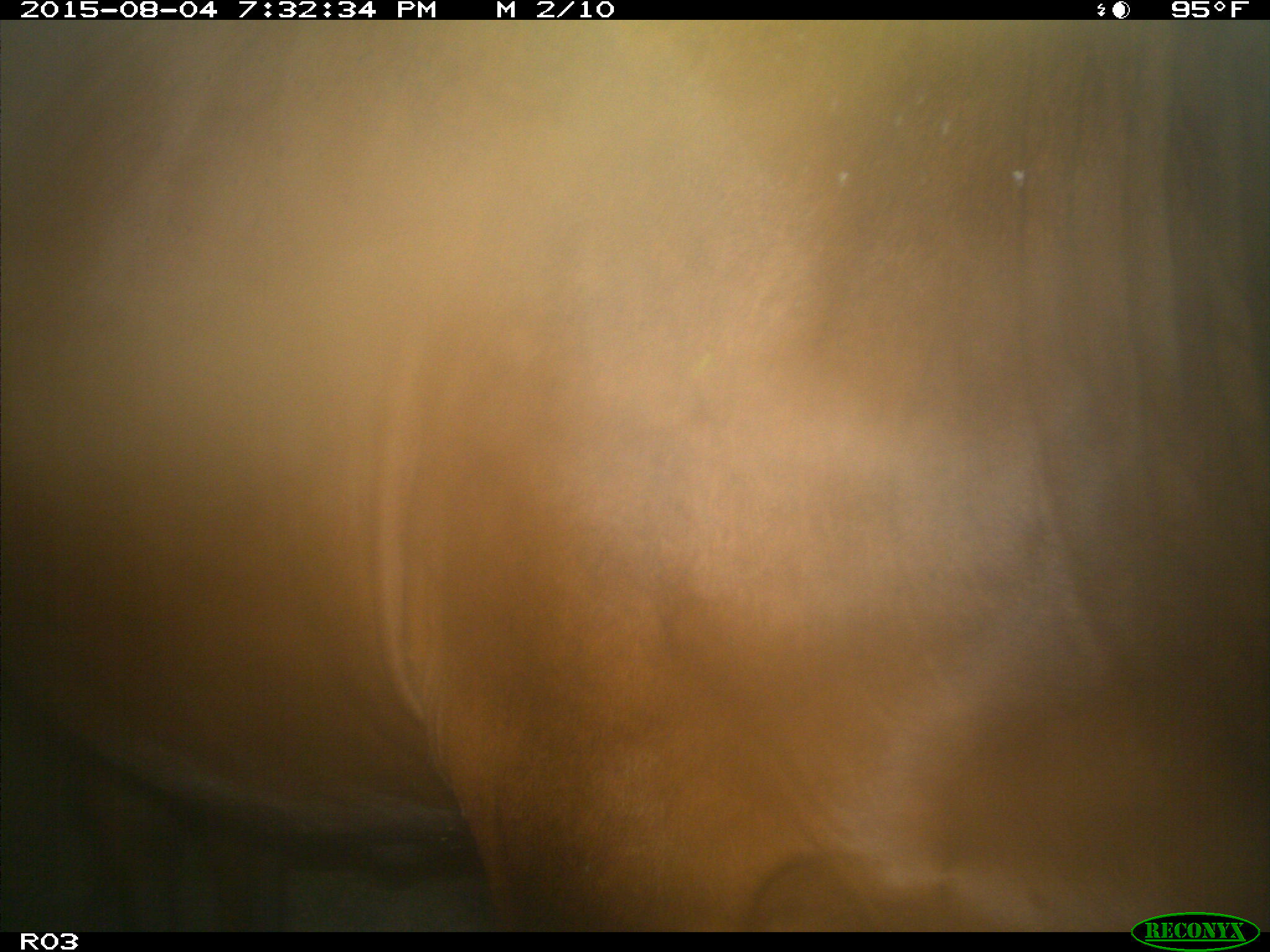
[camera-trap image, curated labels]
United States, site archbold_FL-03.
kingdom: Animalia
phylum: Chordata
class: Mammalia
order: Artiodactyla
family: Bovidae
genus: Bos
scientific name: Bos taurus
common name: domestic cow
Bos taurus (domestic cow).